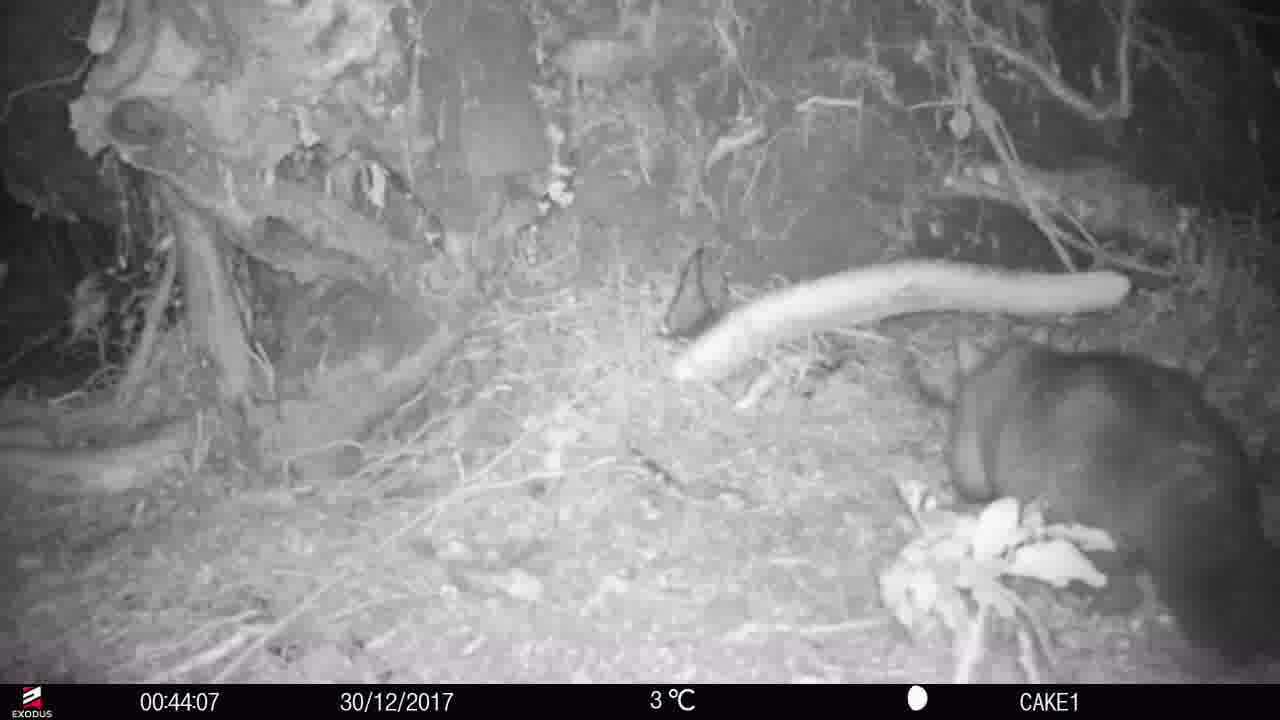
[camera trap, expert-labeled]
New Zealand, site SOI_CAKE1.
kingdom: Animalia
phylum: Chordata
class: Mammalia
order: Diprotodontia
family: Phalangeridae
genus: Trichosurus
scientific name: Trichosurus vulpecula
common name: common brushtail possum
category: possum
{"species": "possum (common brushtail possum) (Trichosurus vulpecula)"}